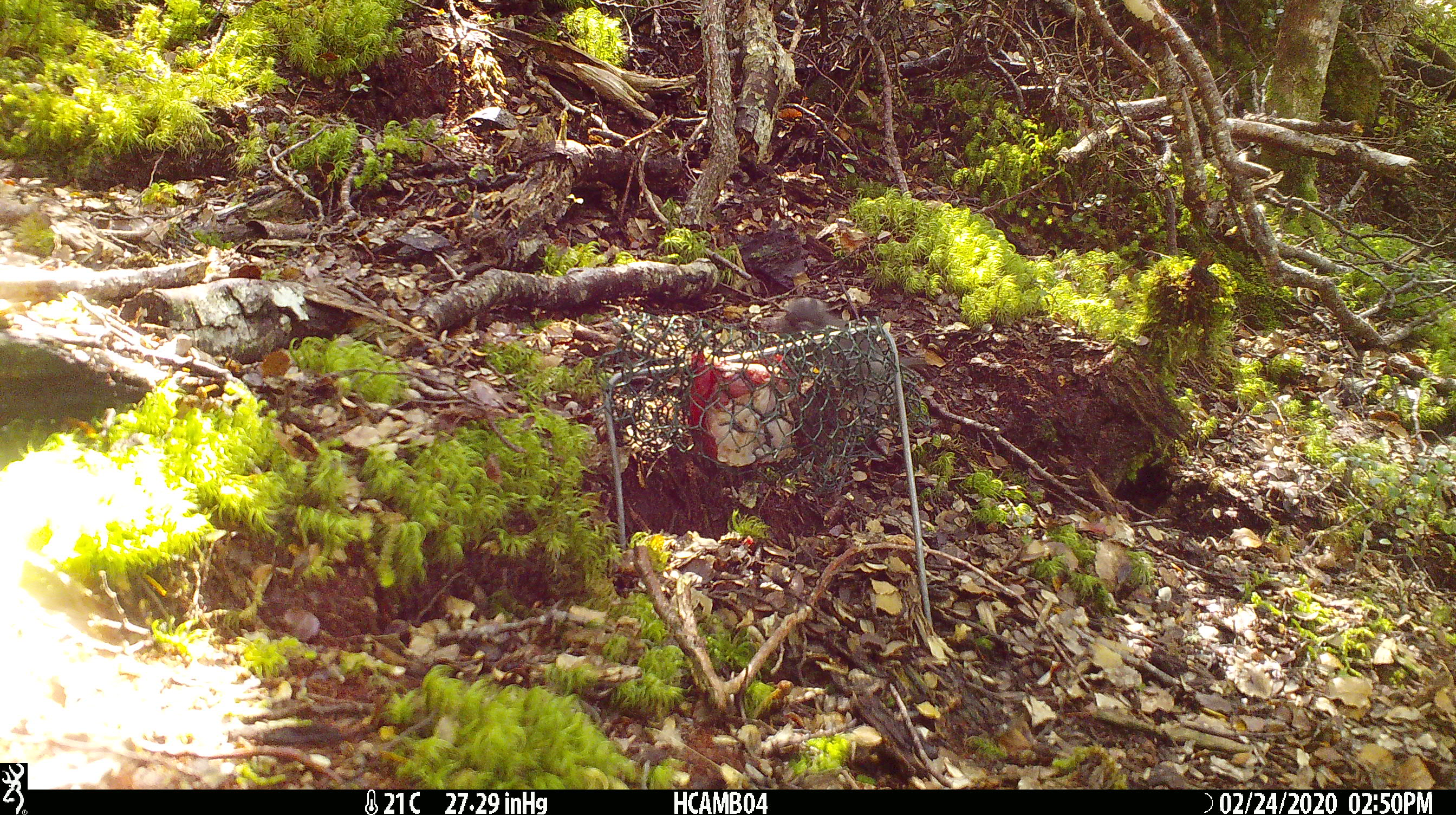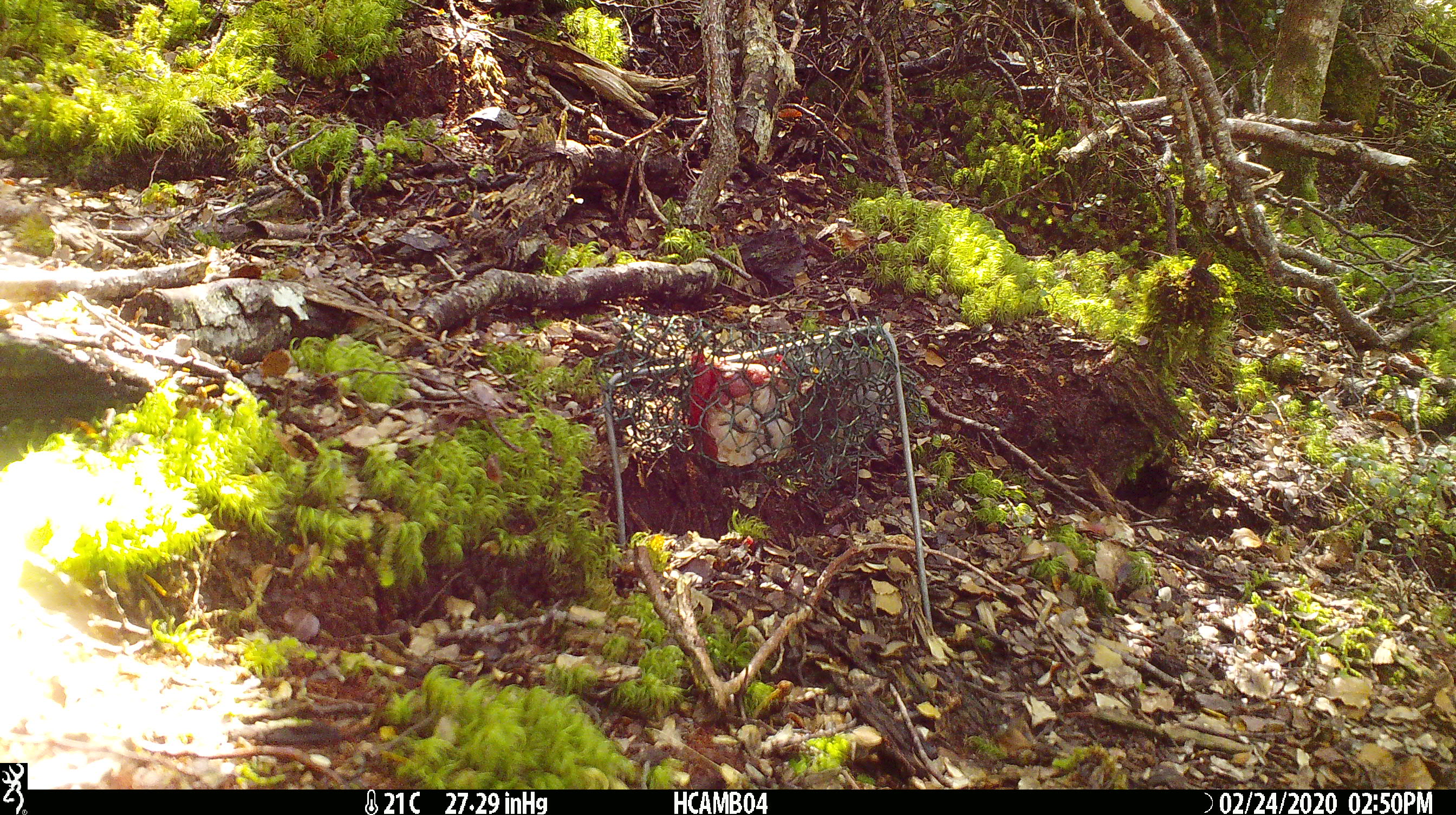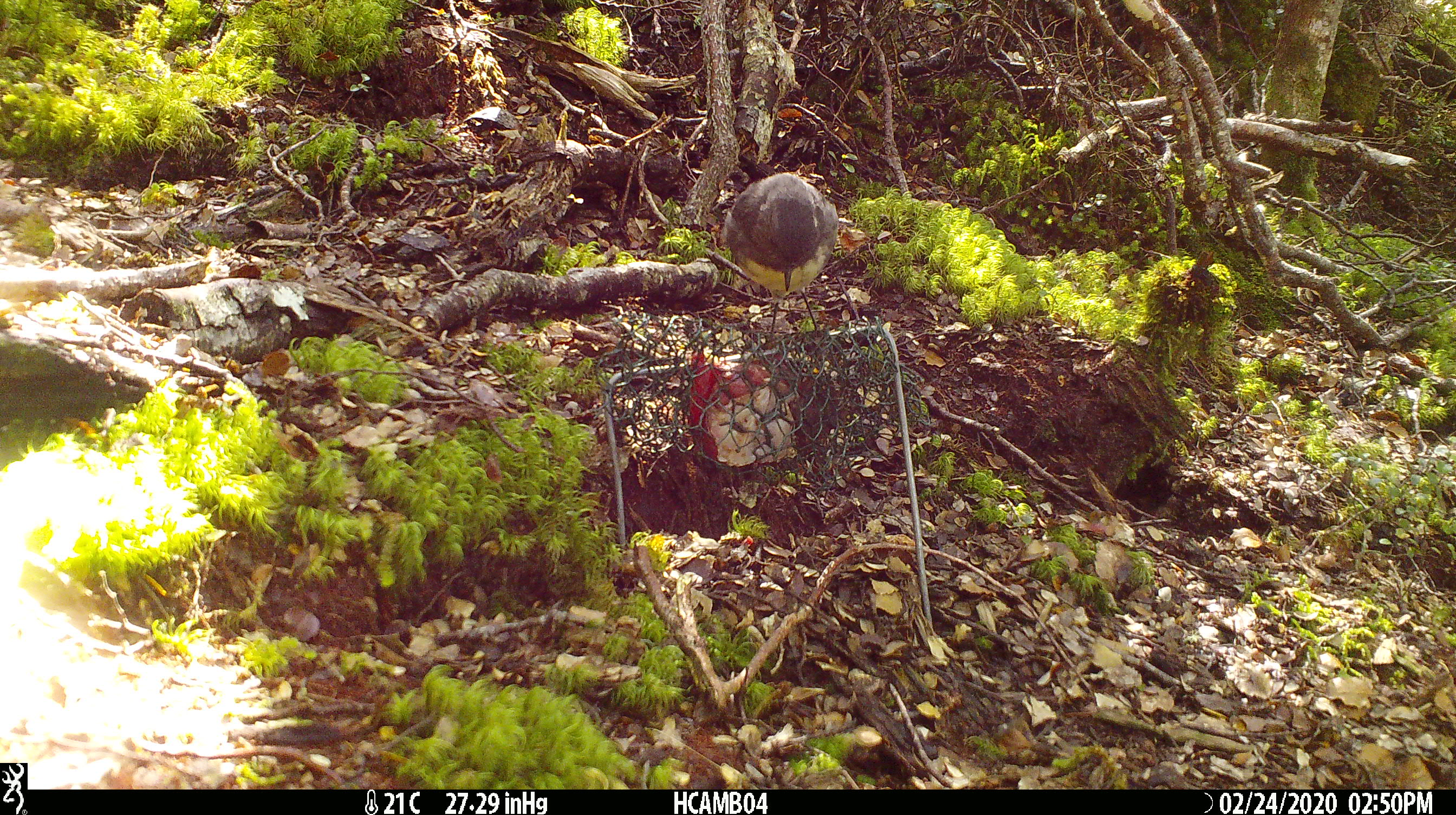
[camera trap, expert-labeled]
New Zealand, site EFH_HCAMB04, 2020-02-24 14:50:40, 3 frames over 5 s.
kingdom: Animalia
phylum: Chordata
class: Aves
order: Passeriformes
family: Petroicidae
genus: Petroica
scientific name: Petroica australis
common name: new zealand robin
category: robin